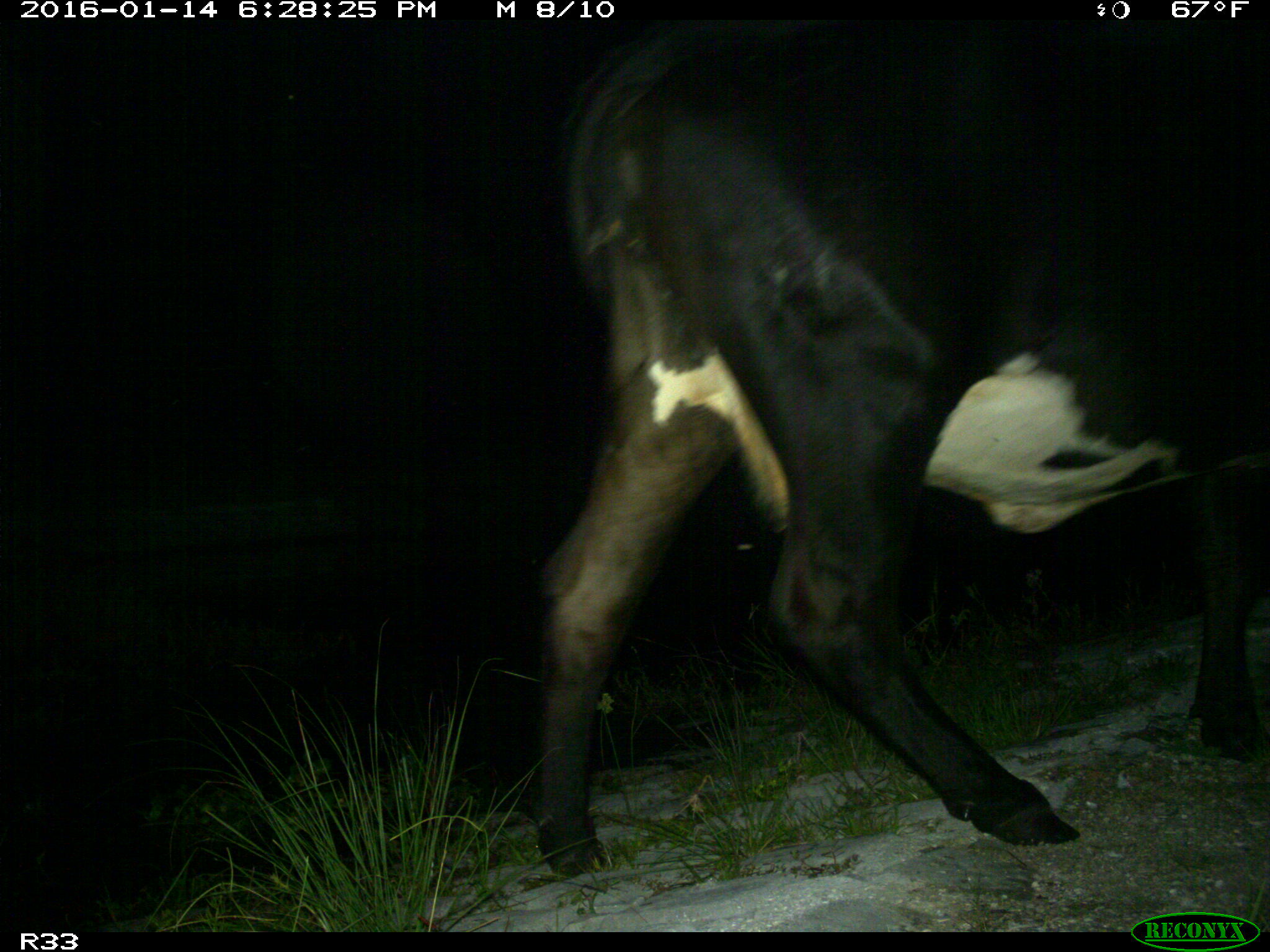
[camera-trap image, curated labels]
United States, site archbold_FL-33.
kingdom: Animalia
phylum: Chordata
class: Mammalia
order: Artiodactyla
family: Bovidae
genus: Bos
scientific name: Bos taurus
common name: domestic cow